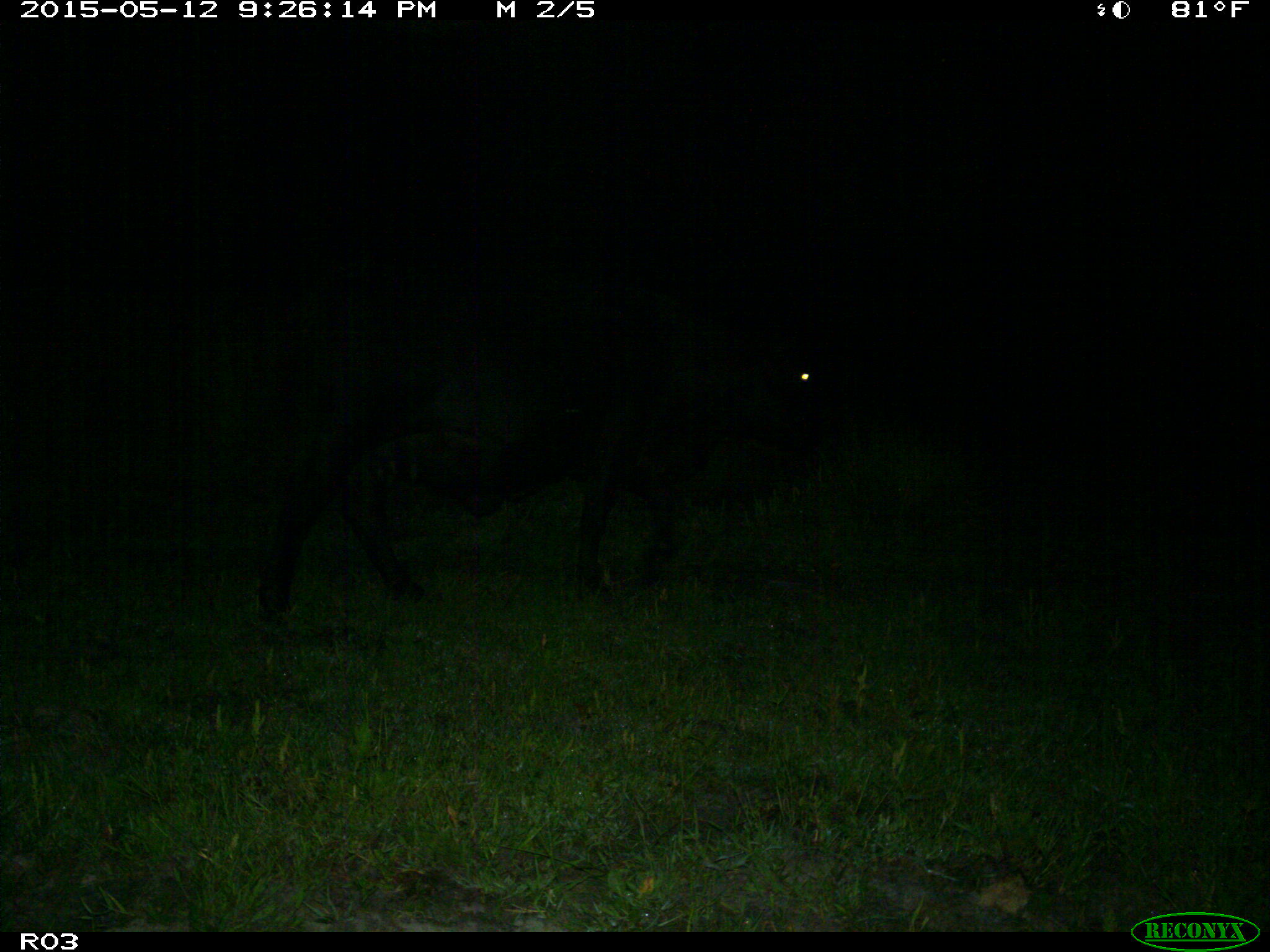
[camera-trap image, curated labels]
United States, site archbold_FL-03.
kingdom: Animalia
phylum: Chordata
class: Mammalia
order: Artiodactyla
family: Bovidae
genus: Bos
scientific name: Bos taurus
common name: domestic cow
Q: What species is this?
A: Bos taurus (domestic cow).